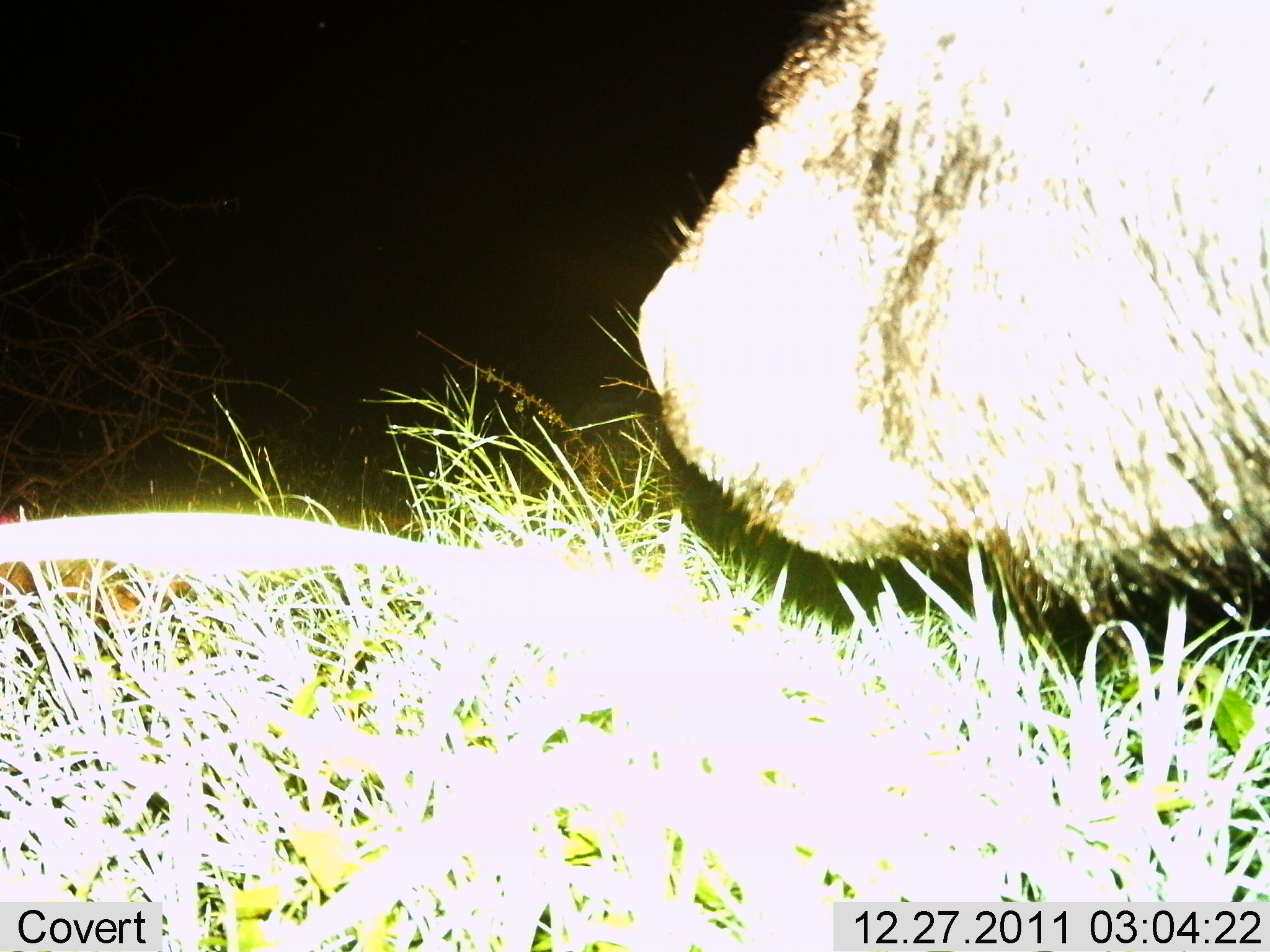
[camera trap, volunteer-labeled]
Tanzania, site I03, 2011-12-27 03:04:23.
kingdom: Animalia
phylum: Chordata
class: Mammalia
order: Carnivora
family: Felidae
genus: Panthera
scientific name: Panthera leo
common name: lion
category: lionmale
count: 1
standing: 62%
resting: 12%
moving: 25%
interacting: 0%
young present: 0%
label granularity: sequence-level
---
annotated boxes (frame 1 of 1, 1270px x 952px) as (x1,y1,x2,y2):
animal: (632,2,1268,641)